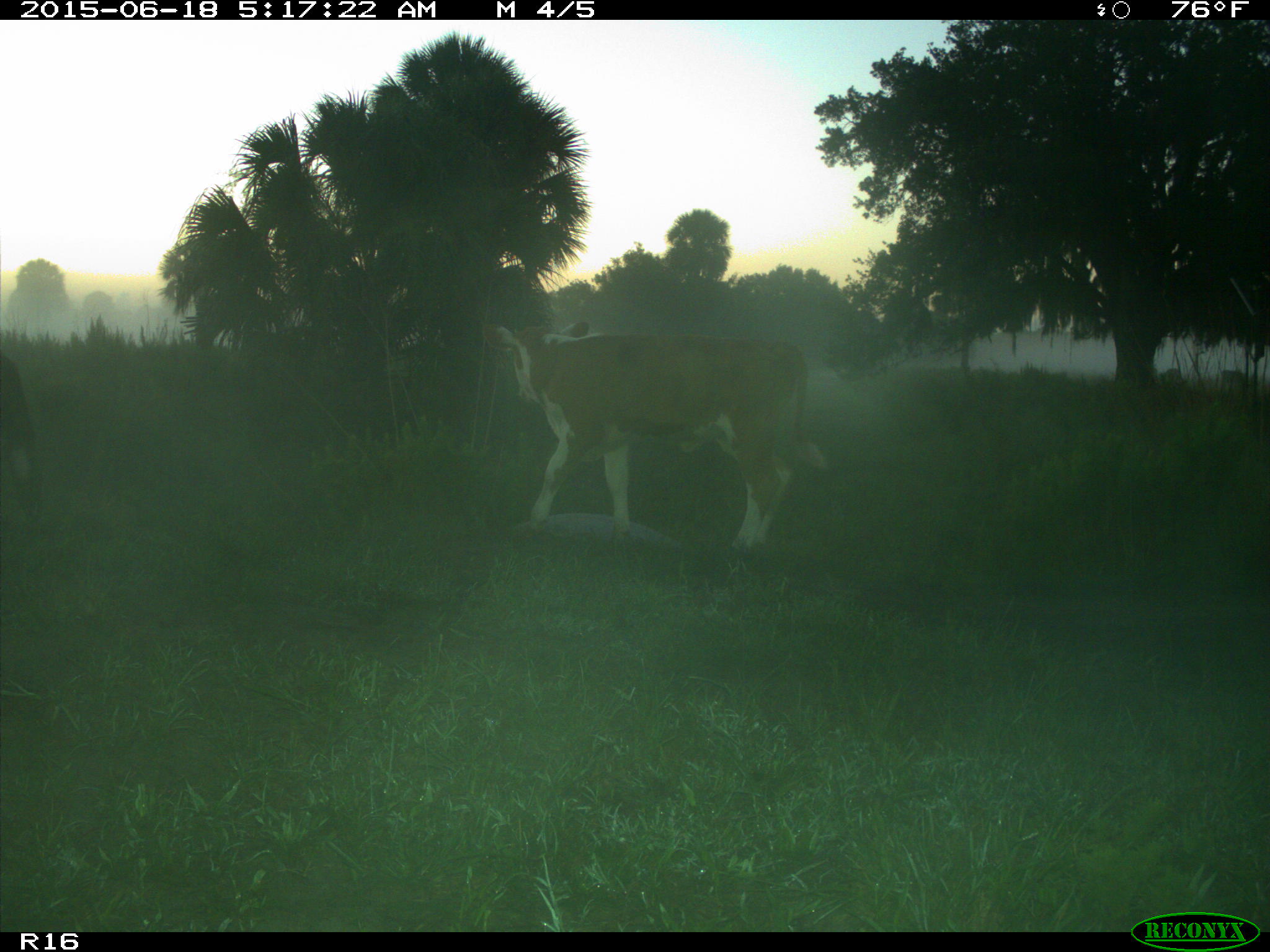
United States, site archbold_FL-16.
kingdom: Animalia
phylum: Chordata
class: Mammalia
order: Artiodactyla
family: Bovidae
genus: Bos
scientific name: Bos taurus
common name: domestic cow